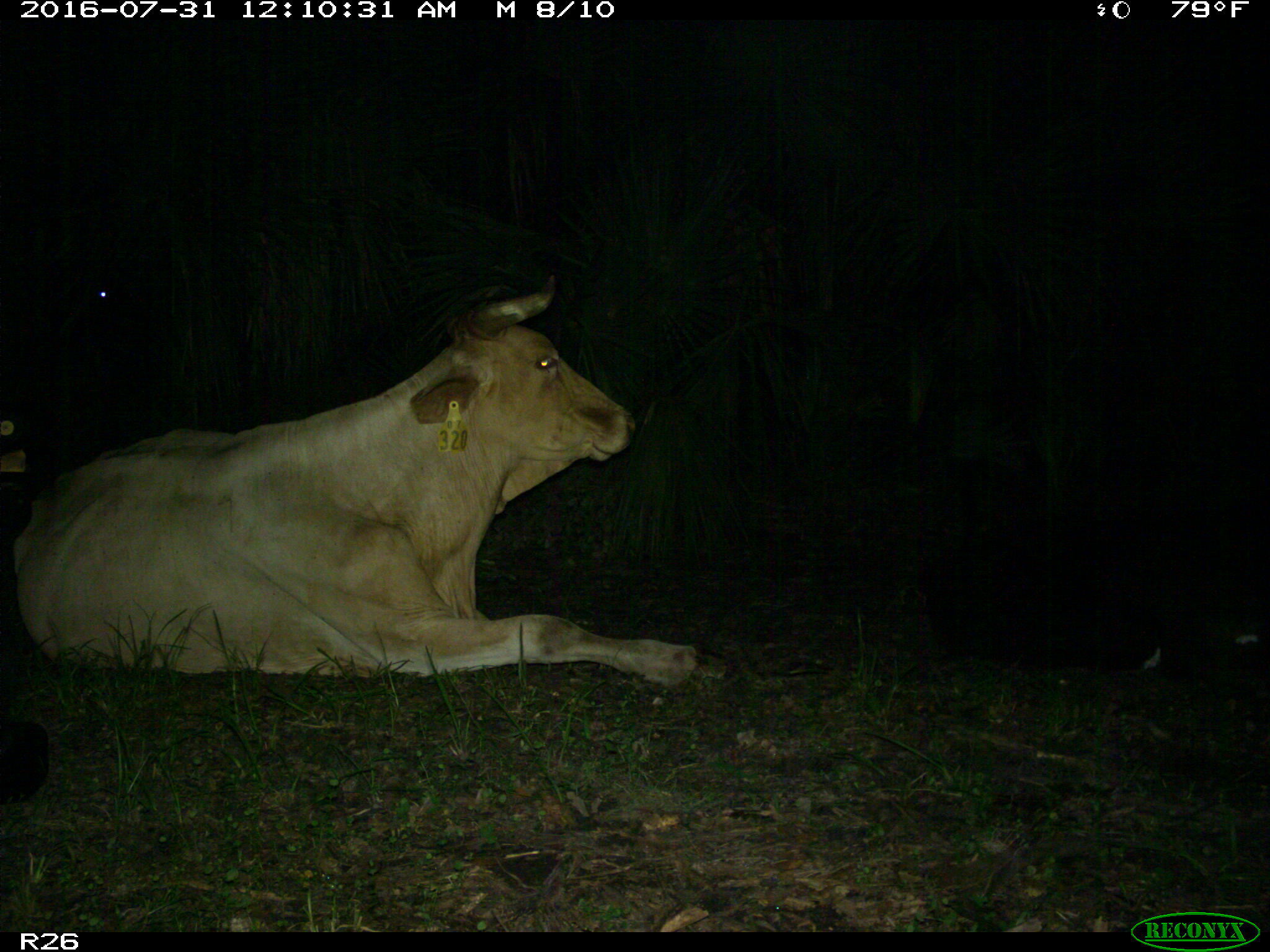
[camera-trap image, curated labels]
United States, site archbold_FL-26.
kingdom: Animalia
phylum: Chordata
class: Mammalia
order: Artiodactyla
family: Bovidae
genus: Bos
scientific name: Bos taurus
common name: domestic cow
Bos taurus (domestic cow).